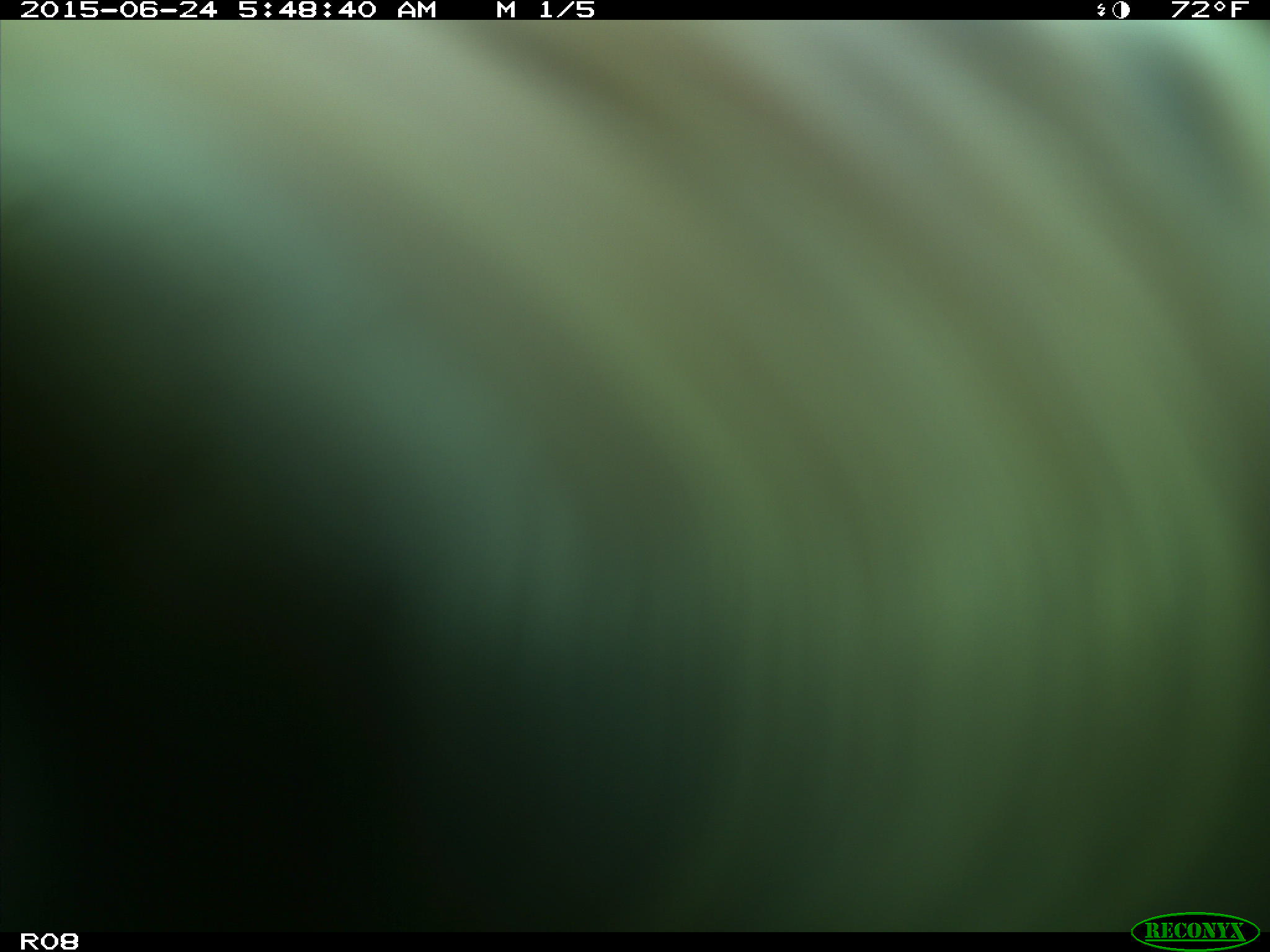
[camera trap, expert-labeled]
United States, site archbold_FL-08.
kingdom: Animalia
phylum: Chordata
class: Mammalia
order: Artiodactyla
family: Bovidae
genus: Bos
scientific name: Bos taurus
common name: domestic cow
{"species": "Bos taurus (domestic cow)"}